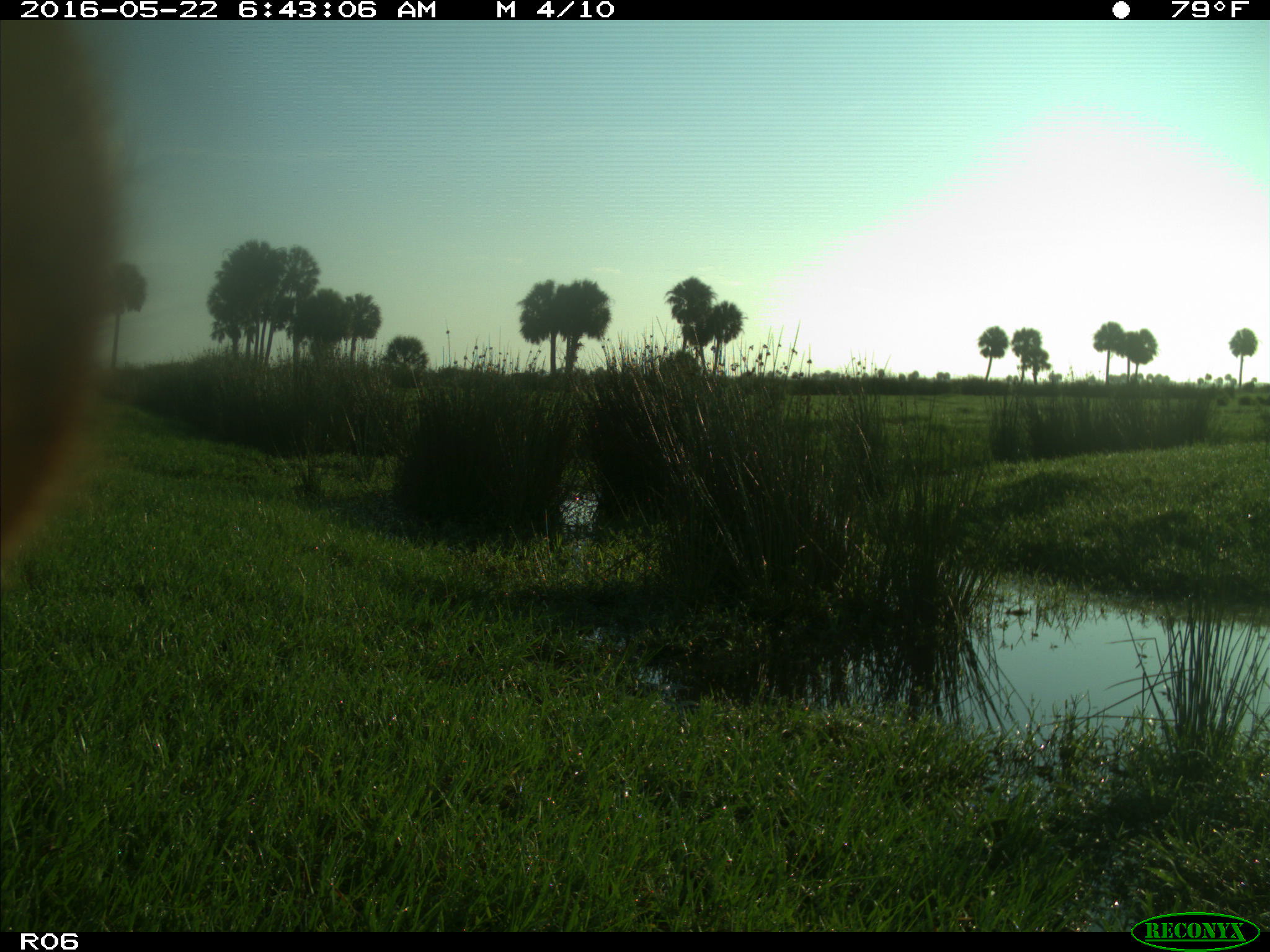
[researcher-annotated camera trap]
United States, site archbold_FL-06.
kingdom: Animalia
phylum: Chordata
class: Mammalia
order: Artiodactyla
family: Bovidae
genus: Bos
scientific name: Bos taurus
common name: domestic cow